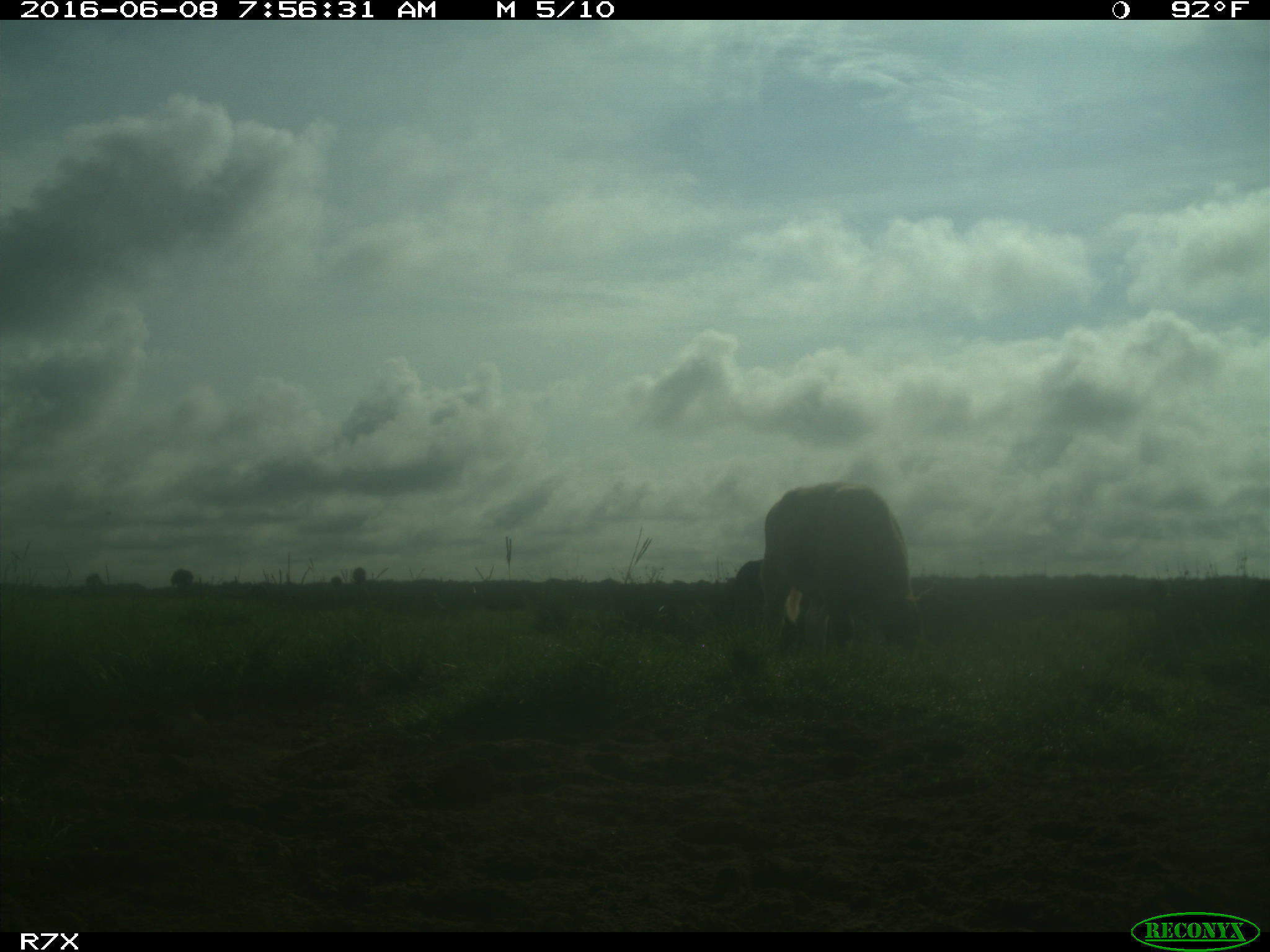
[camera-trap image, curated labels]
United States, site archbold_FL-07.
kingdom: Animalia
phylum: Chordata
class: Mammalia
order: Artiodactyla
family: Bovidae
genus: Bos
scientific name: Bos taurus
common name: domestic cow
Bos taurus (domestic cow).